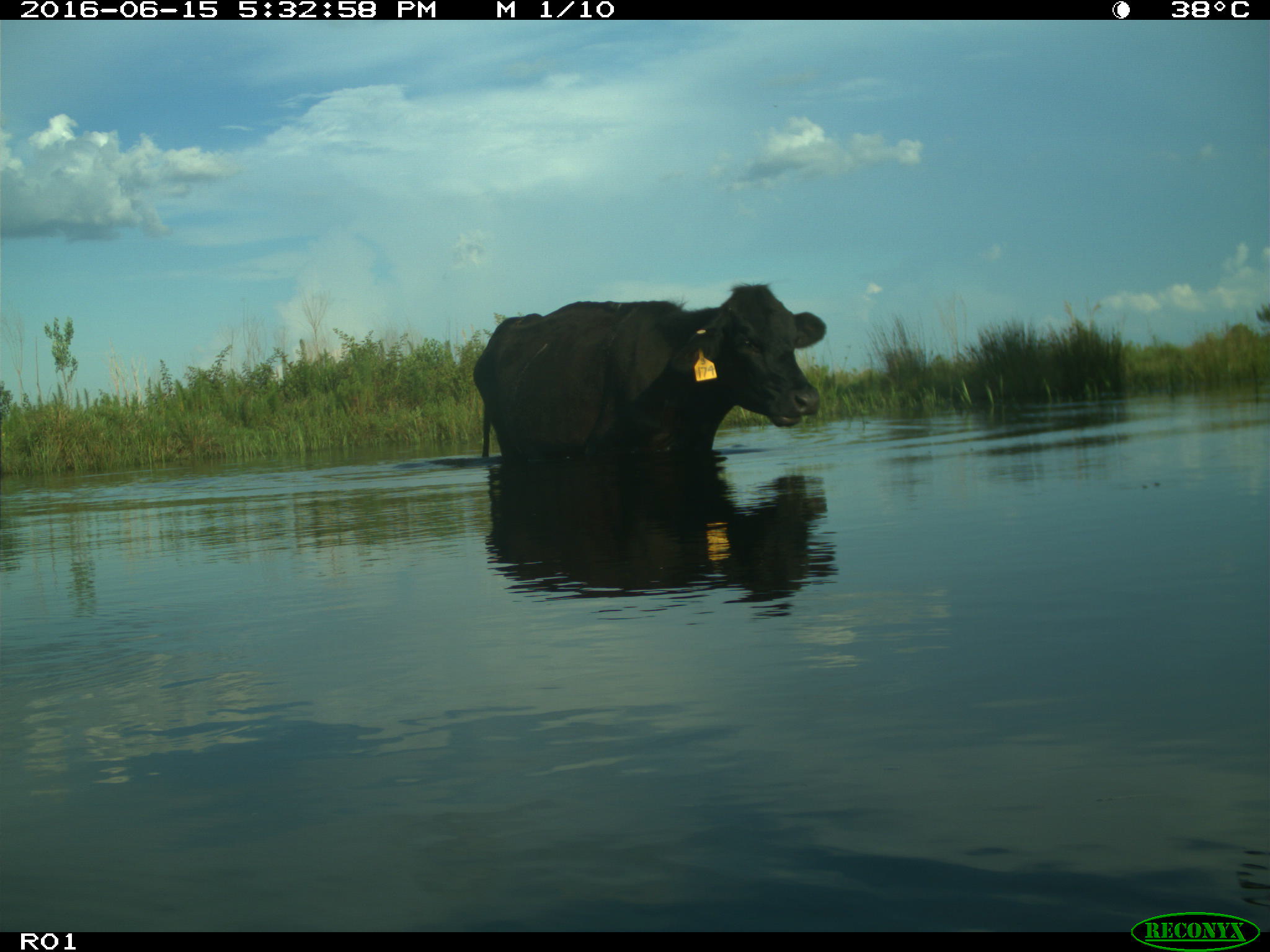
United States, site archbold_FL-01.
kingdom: Animalia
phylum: Chordata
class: Mammalia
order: Artiodactyla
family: Bovidae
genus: Bos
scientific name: Bos taurus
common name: domestic cow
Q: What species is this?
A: Bos taurus (domestic cow).